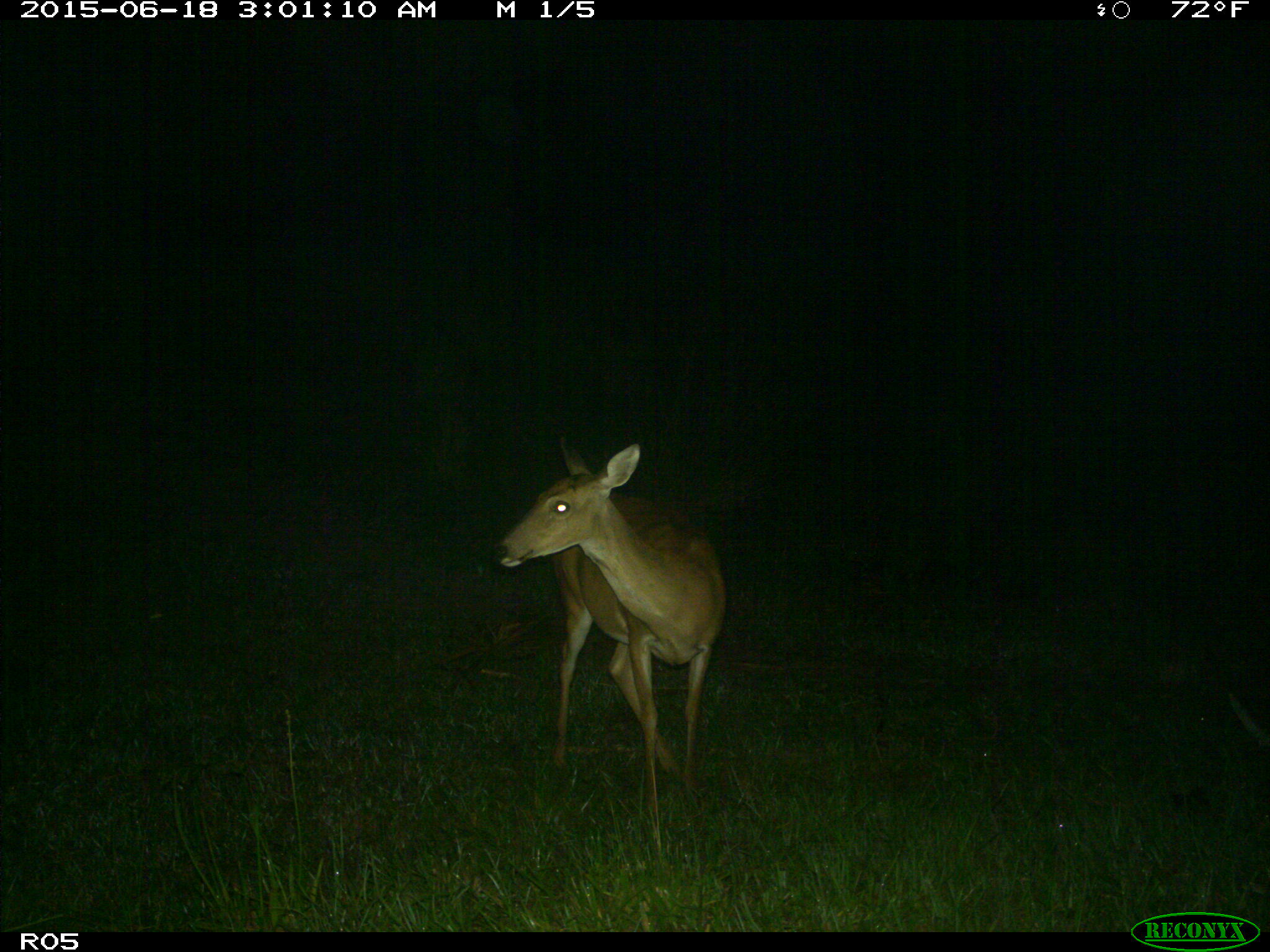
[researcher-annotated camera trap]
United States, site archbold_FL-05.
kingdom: Animalia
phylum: Chordata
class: Mammalia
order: Artiodactyla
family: Cervidae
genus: Odocoileus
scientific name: Odocoileus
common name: deer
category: unidentified deer